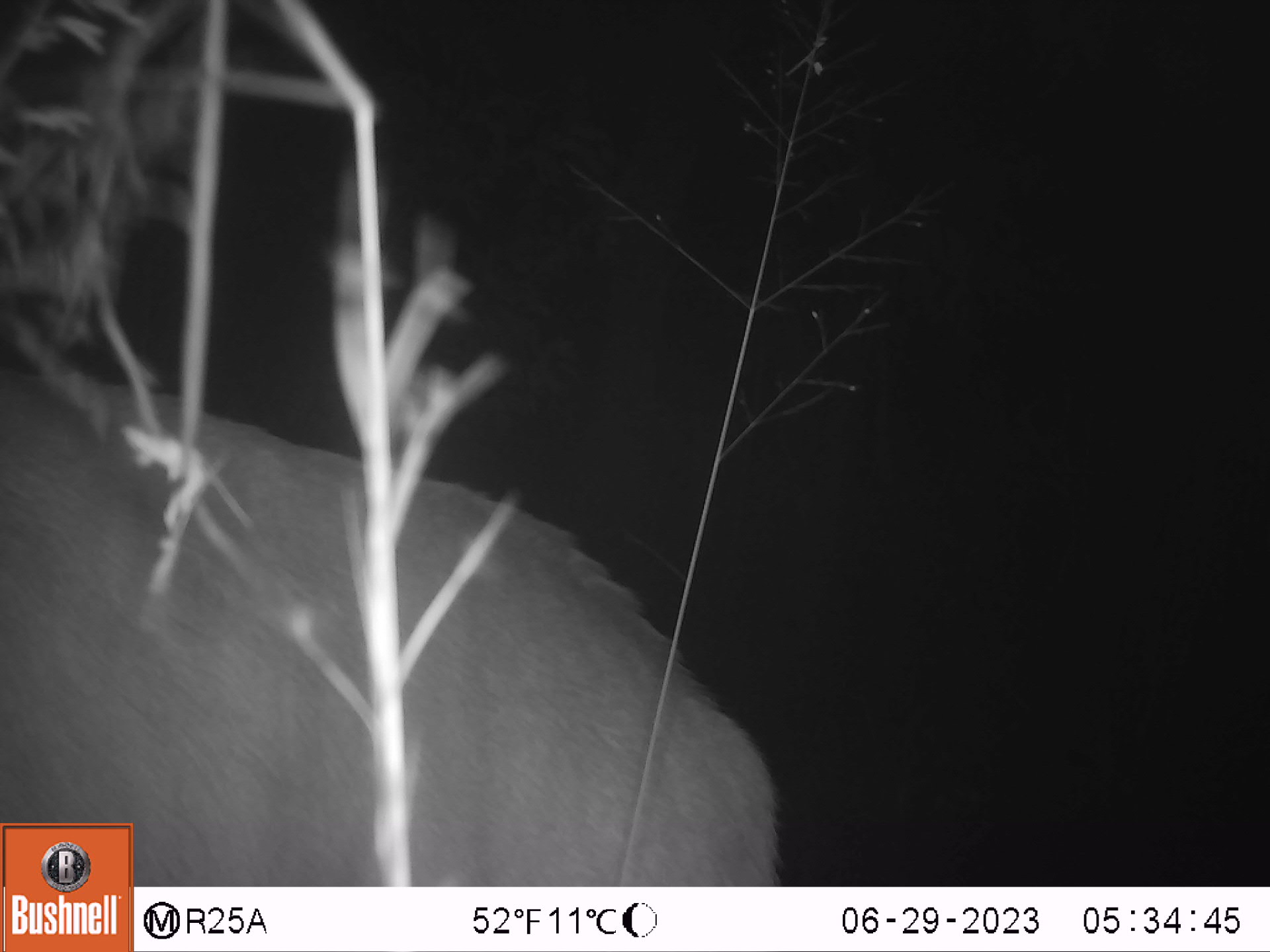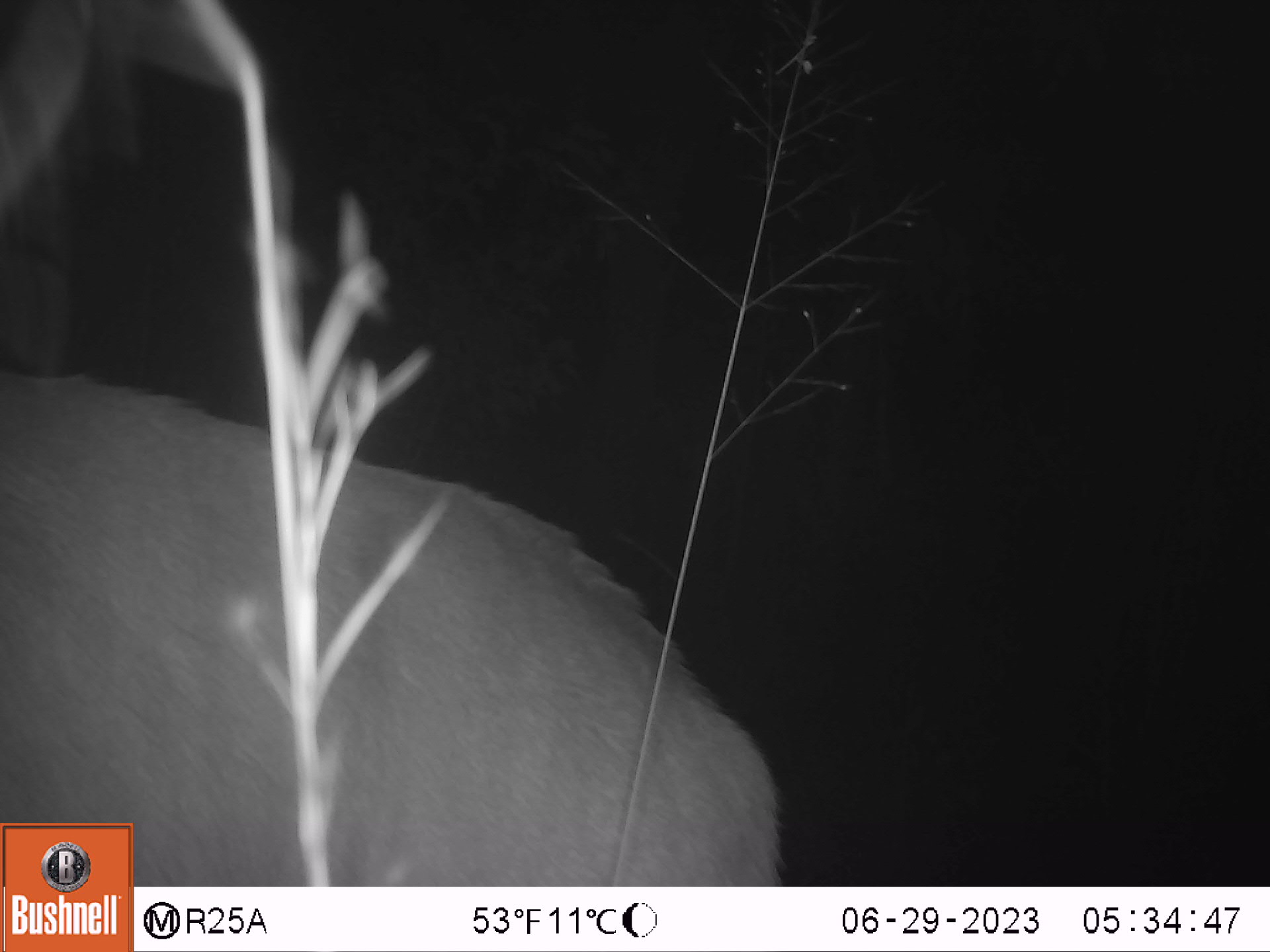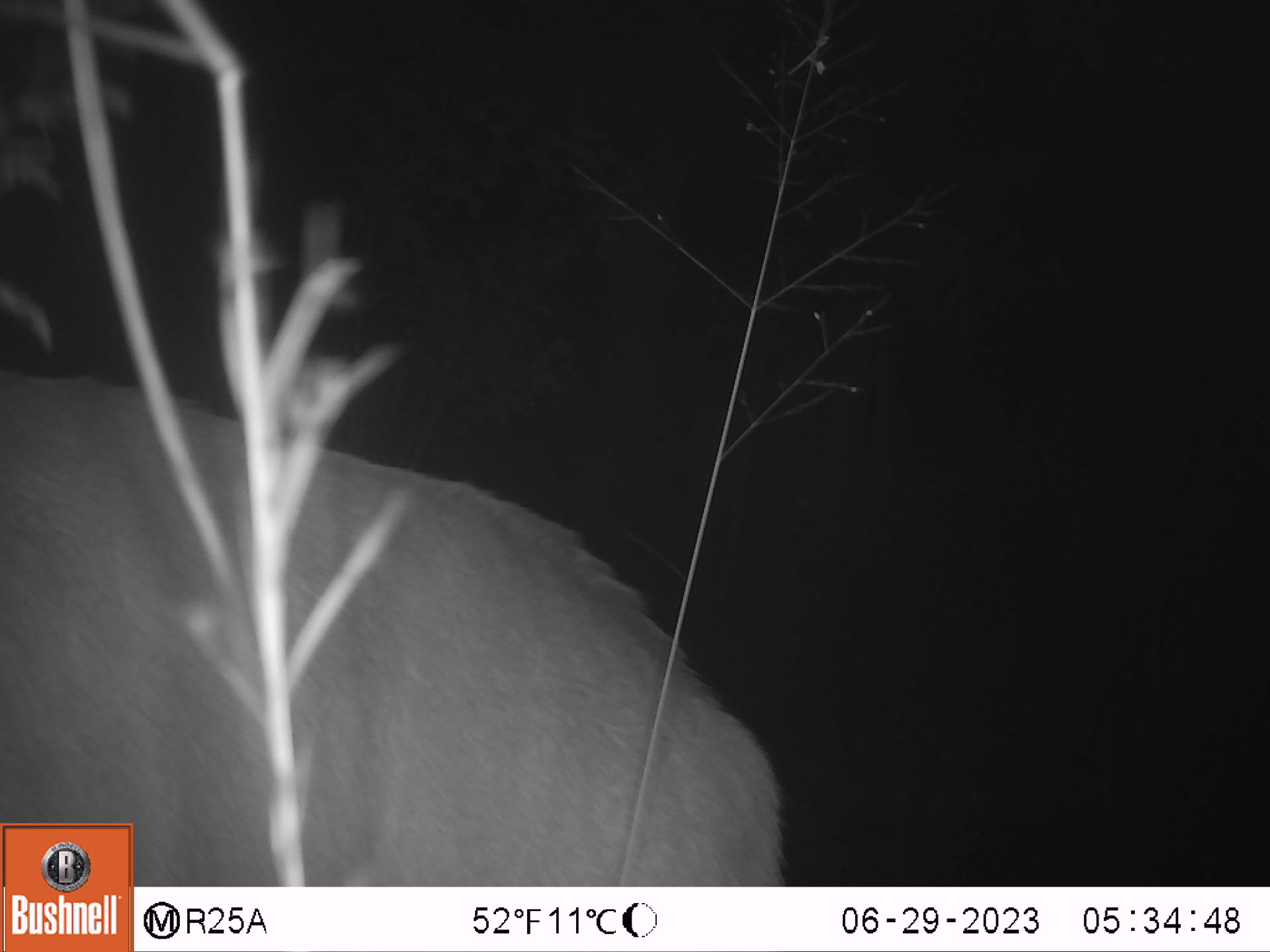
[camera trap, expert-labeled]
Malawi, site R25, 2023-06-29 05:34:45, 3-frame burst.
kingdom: Animalia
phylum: Chordata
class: Mammalia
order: Artiodactyla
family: Bovidae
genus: Tragelaphus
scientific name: Tragelaphus strepsiceros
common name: greater kudu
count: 1